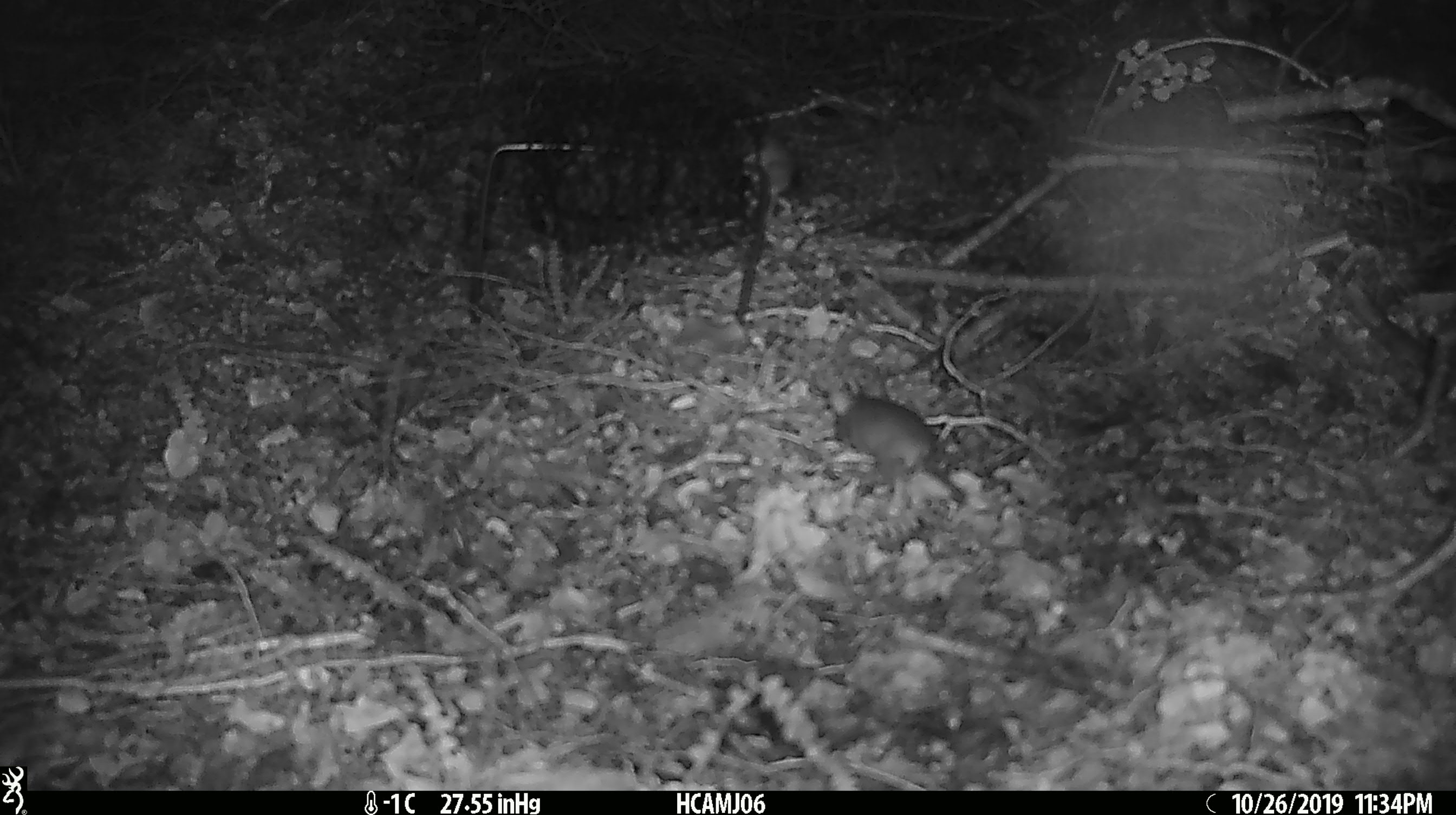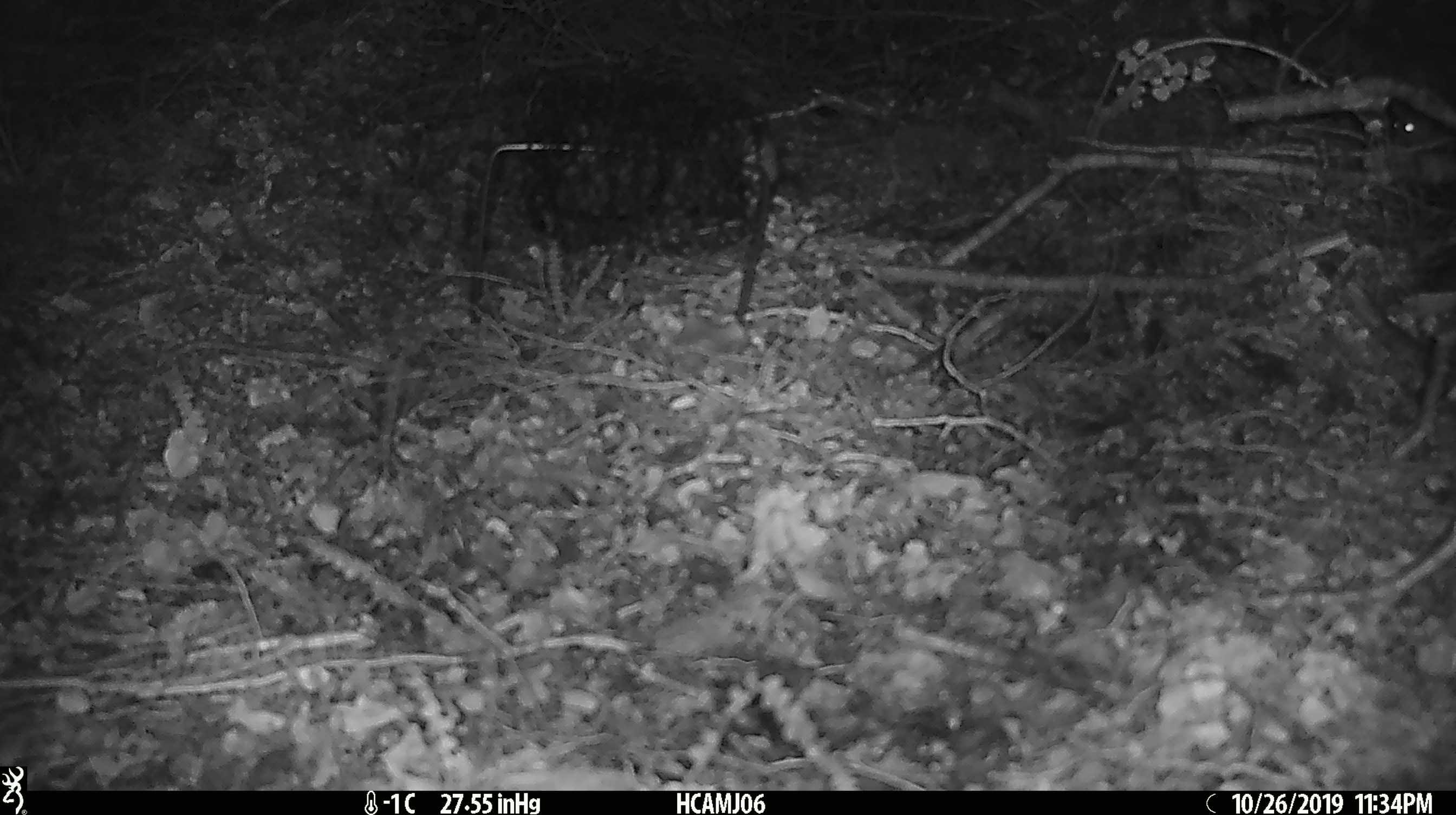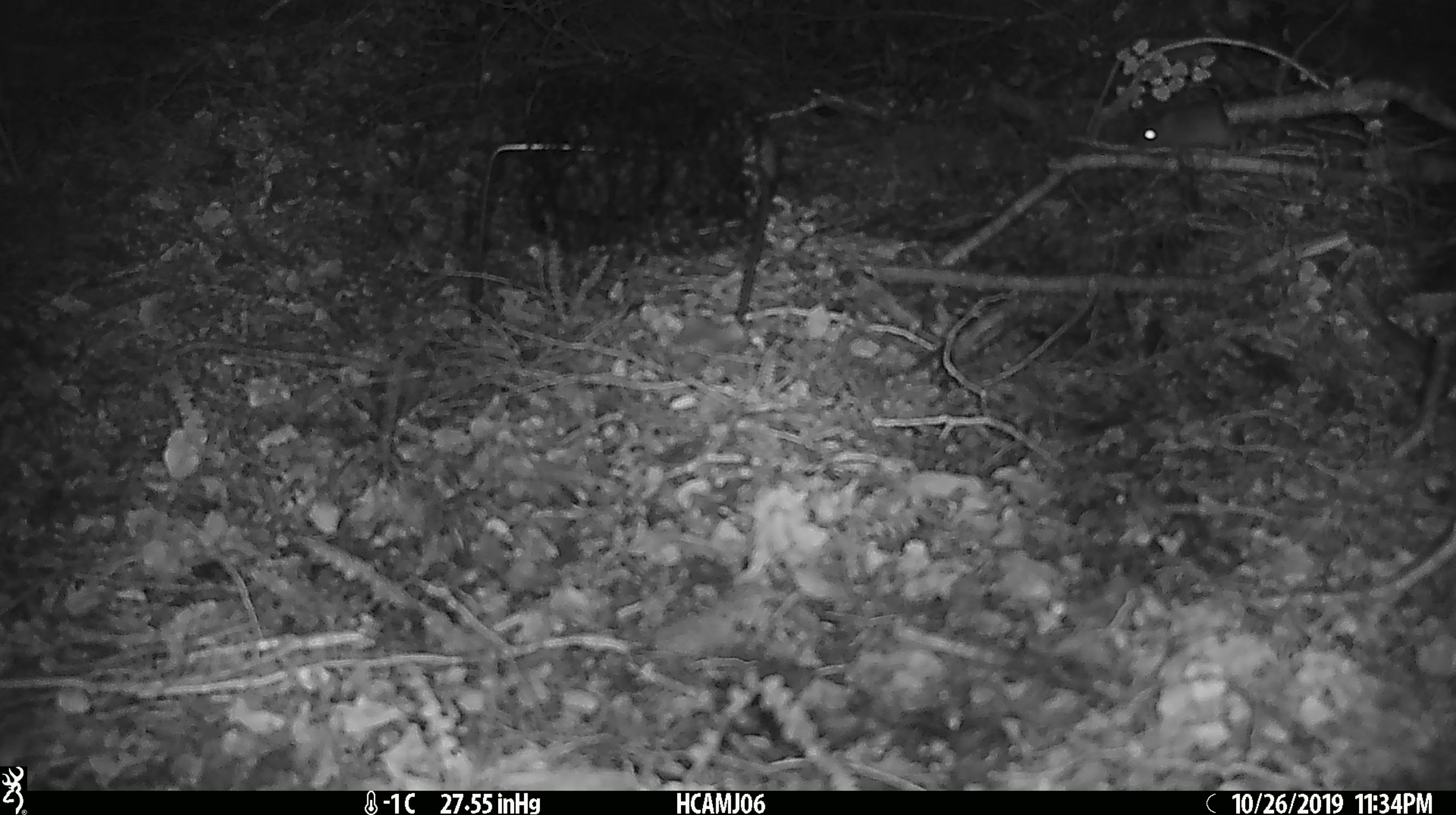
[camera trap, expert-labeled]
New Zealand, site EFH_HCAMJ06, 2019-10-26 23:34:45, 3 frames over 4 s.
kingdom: Animalia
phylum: Chordata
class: Mammalia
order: Rodentia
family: Muridae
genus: Mus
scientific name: Mus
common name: mouse